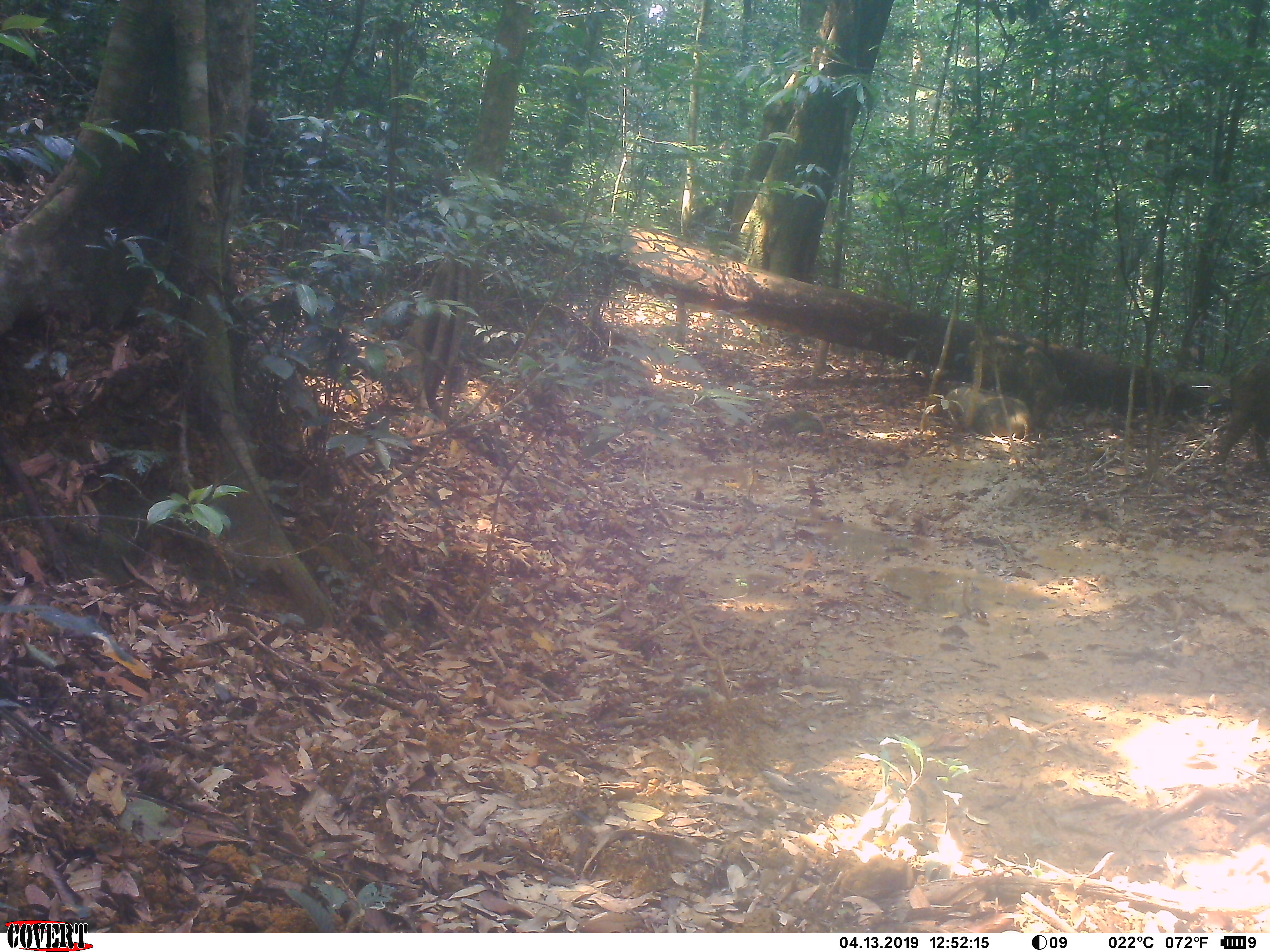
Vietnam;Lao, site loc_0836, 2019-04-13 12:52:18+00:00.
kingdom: Animalia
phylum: Chordata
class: Mammalia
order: Artiodactyla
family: Suidae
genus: Sus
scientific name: Sus scrofa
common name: eurasian wild pig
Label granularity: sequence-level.